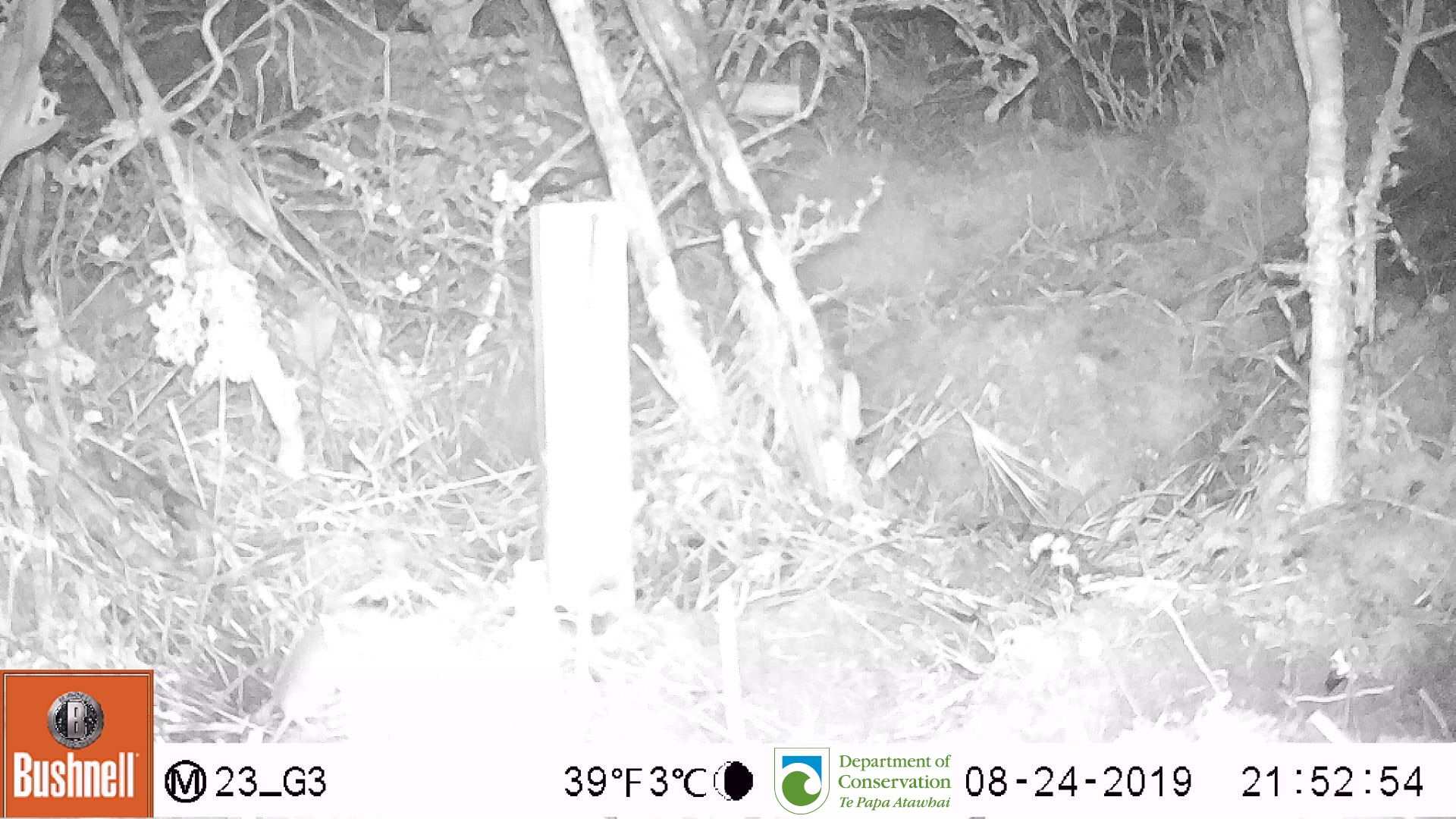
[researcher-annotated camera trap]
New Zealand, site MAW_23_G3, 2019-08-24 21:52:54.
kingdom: Animalia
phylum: Chordata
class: Mammalia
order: Rodentia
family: Muridae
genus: Mus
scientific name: Mus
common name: mouse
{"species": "mouse (Mus)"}